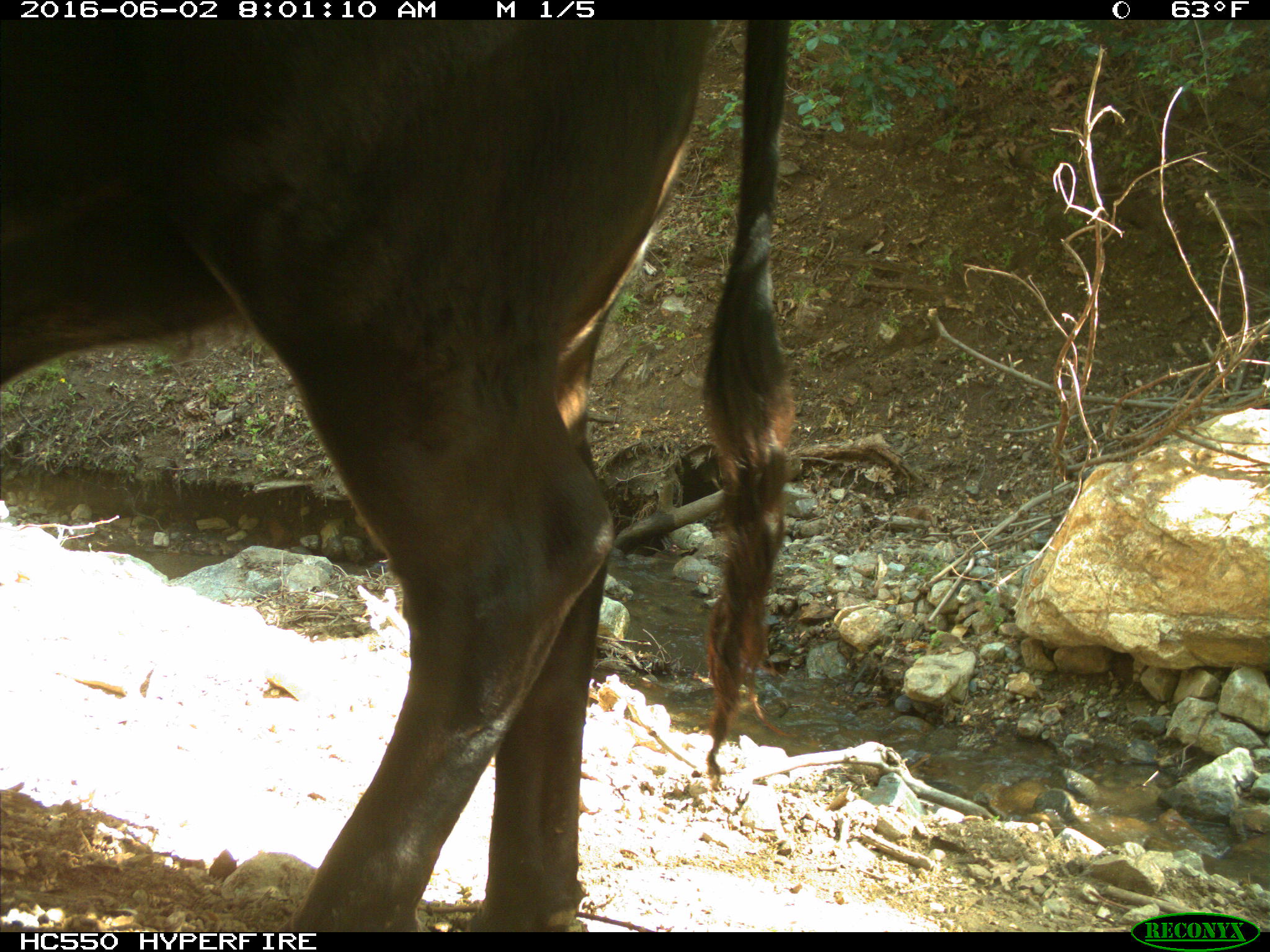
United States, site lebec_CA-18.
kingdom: Animalia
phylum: Chordata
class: Mammalia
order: Artiodactyla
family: Bovidae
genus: Bos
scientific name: Bos taurus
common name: domestic cow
Bos taurus (domestic cow).